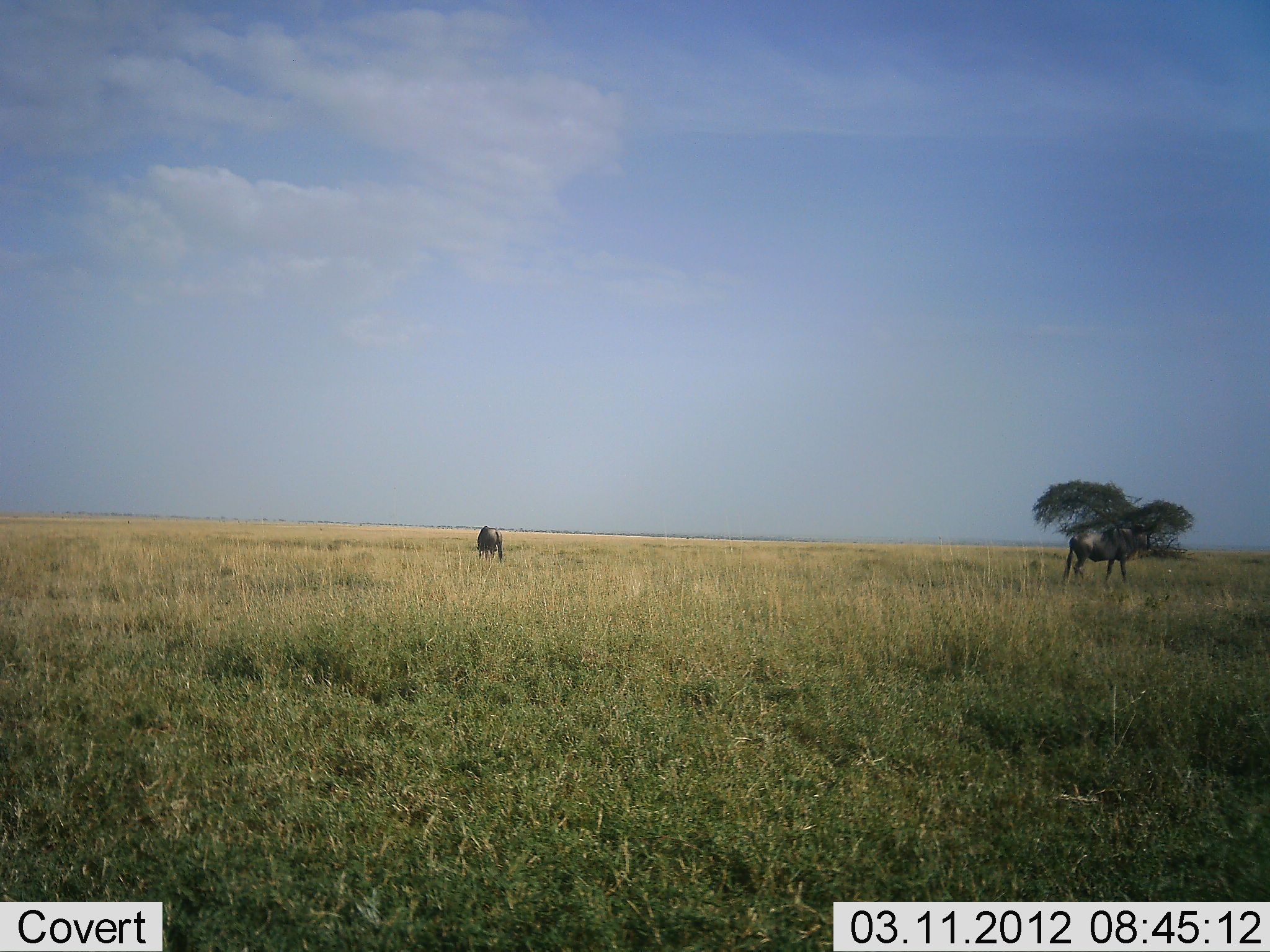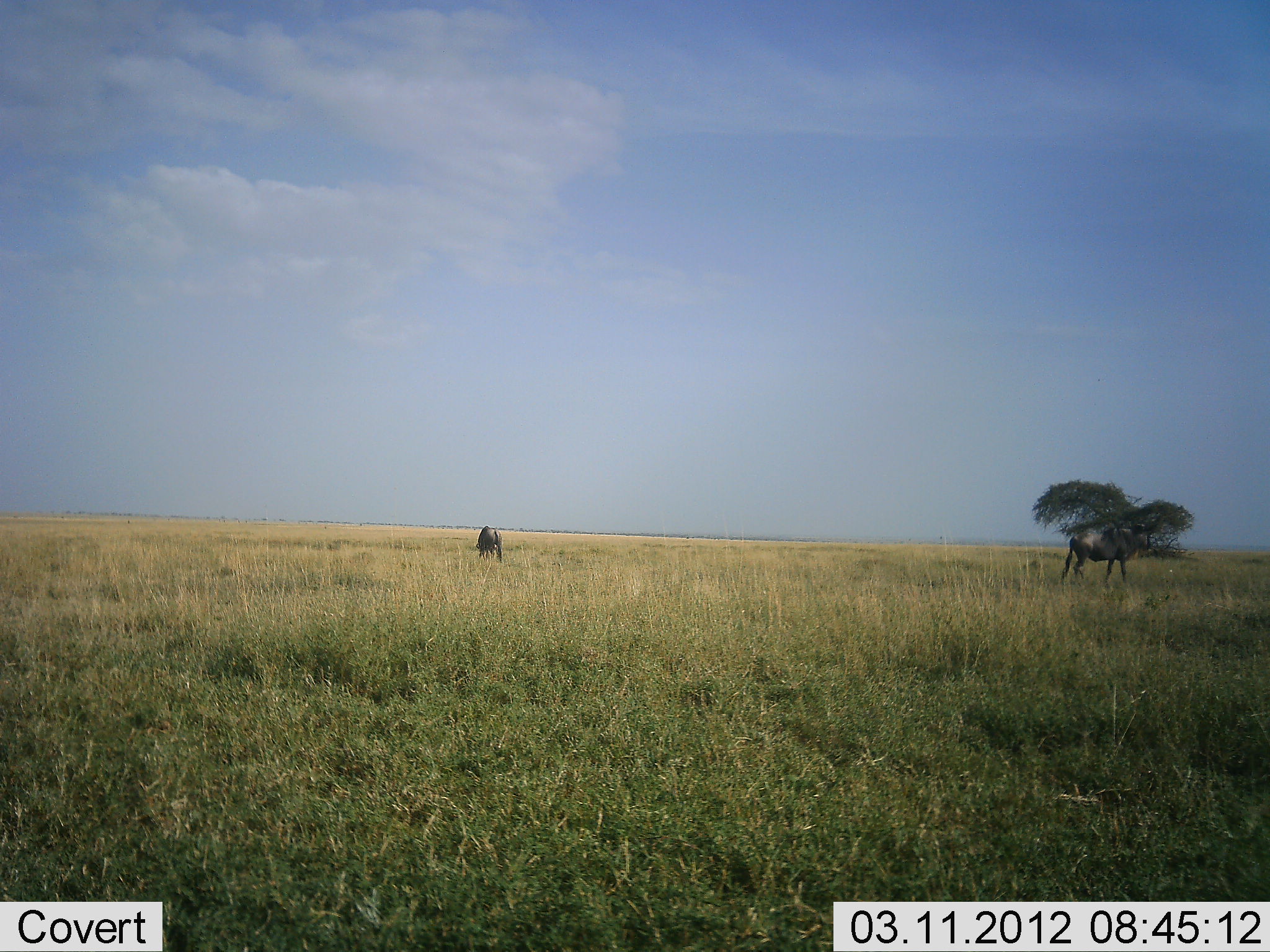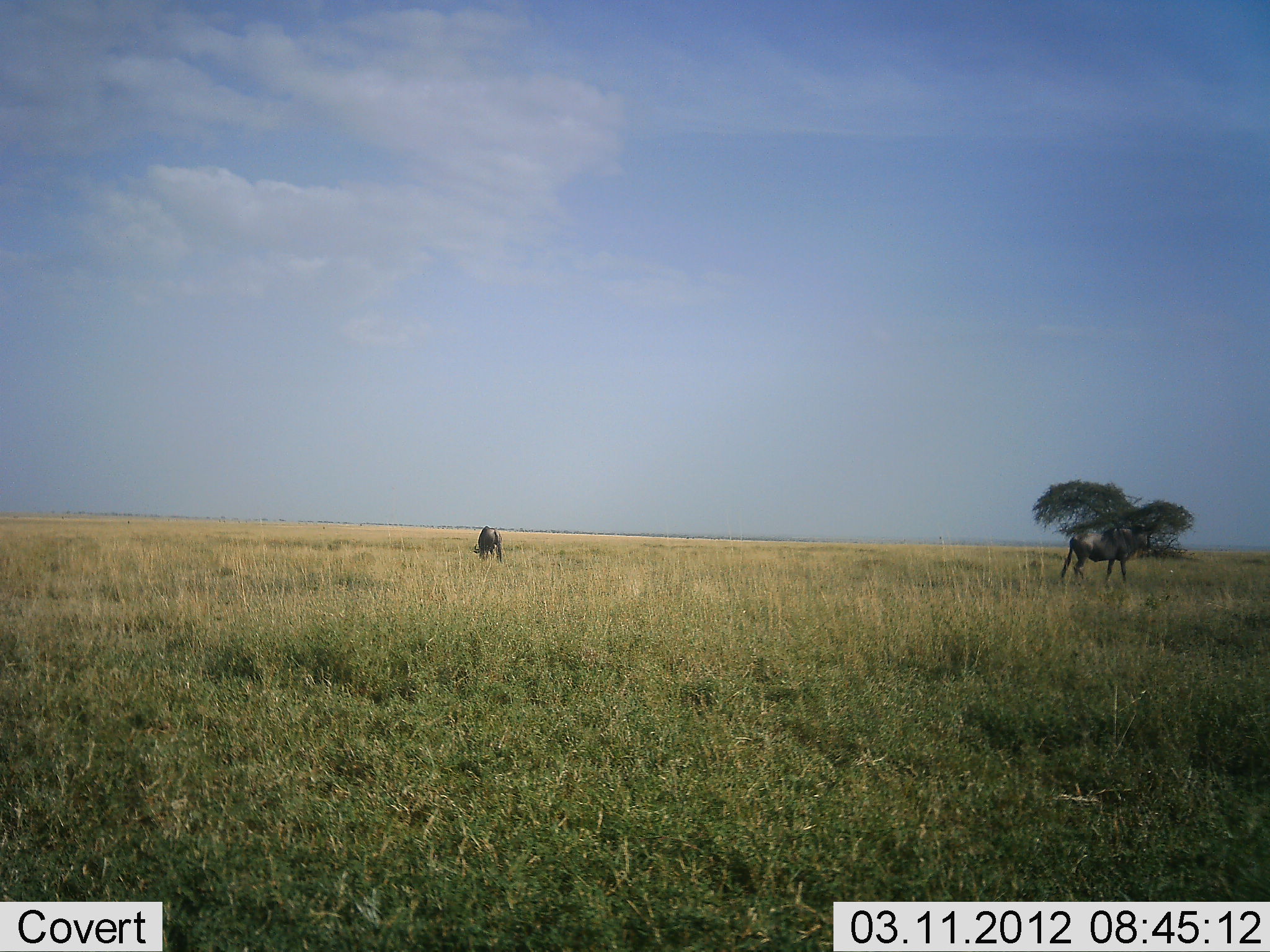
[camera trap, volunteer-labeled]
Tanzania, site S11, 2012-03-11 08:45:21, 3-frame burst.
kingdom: Animalia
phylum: Chordata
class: Mammalia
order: Artiodactyla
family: Bovidae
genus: Connochaetes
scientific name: Connochaetes taurinus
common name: blue wildebeest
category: wildebeest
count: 2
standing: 75%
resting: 0%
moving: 5%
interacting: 0%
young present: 0%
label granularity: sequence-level